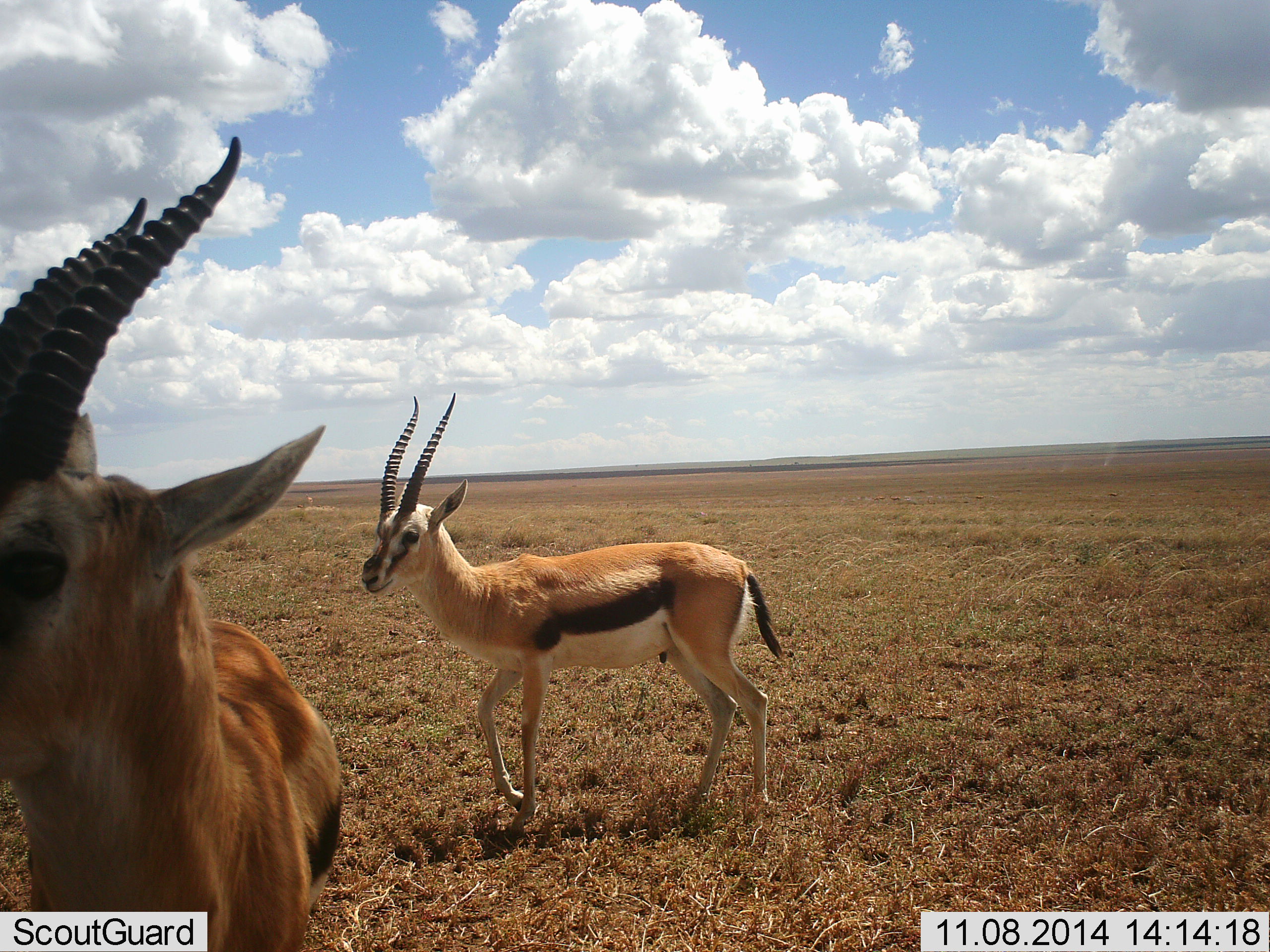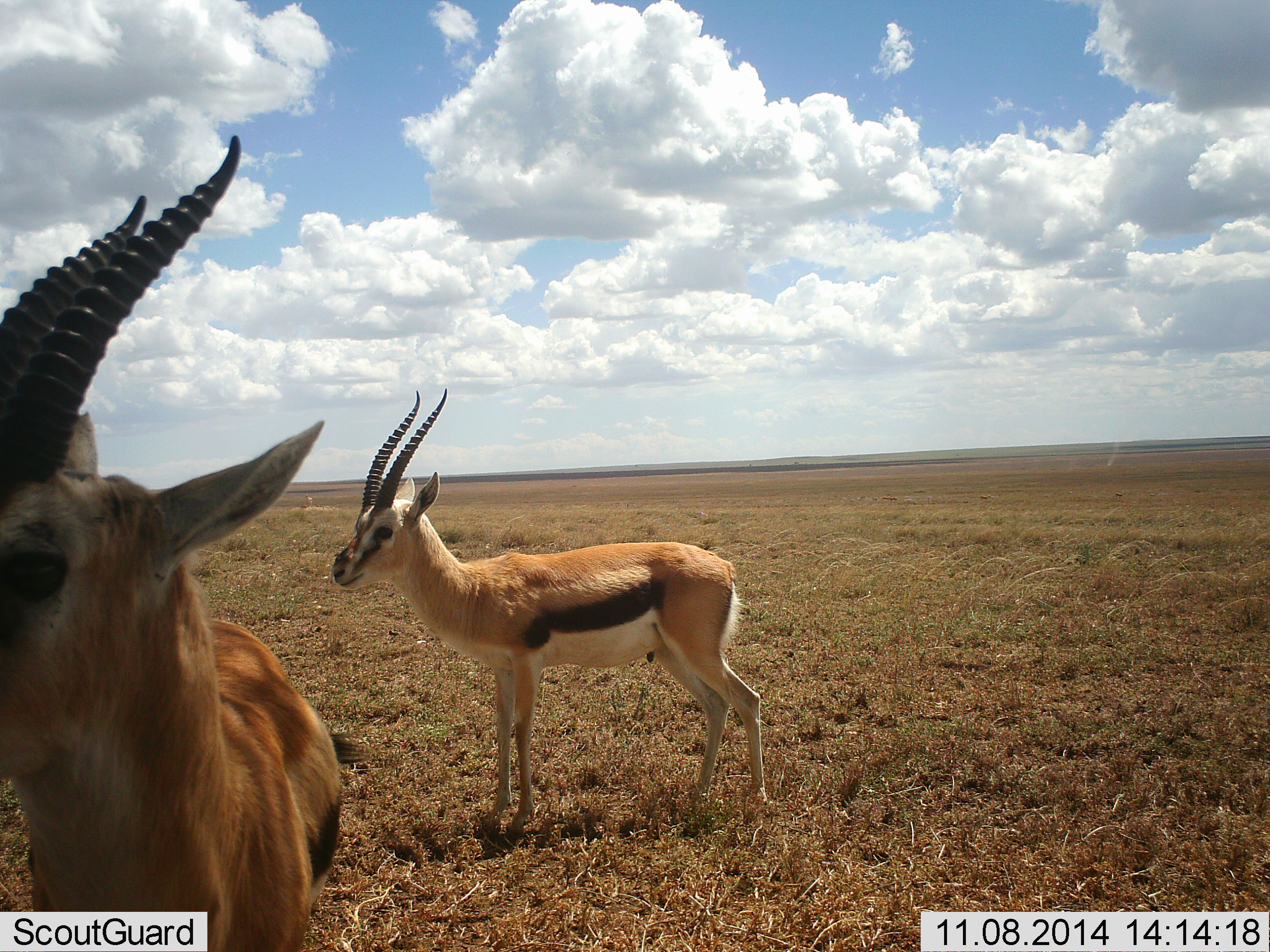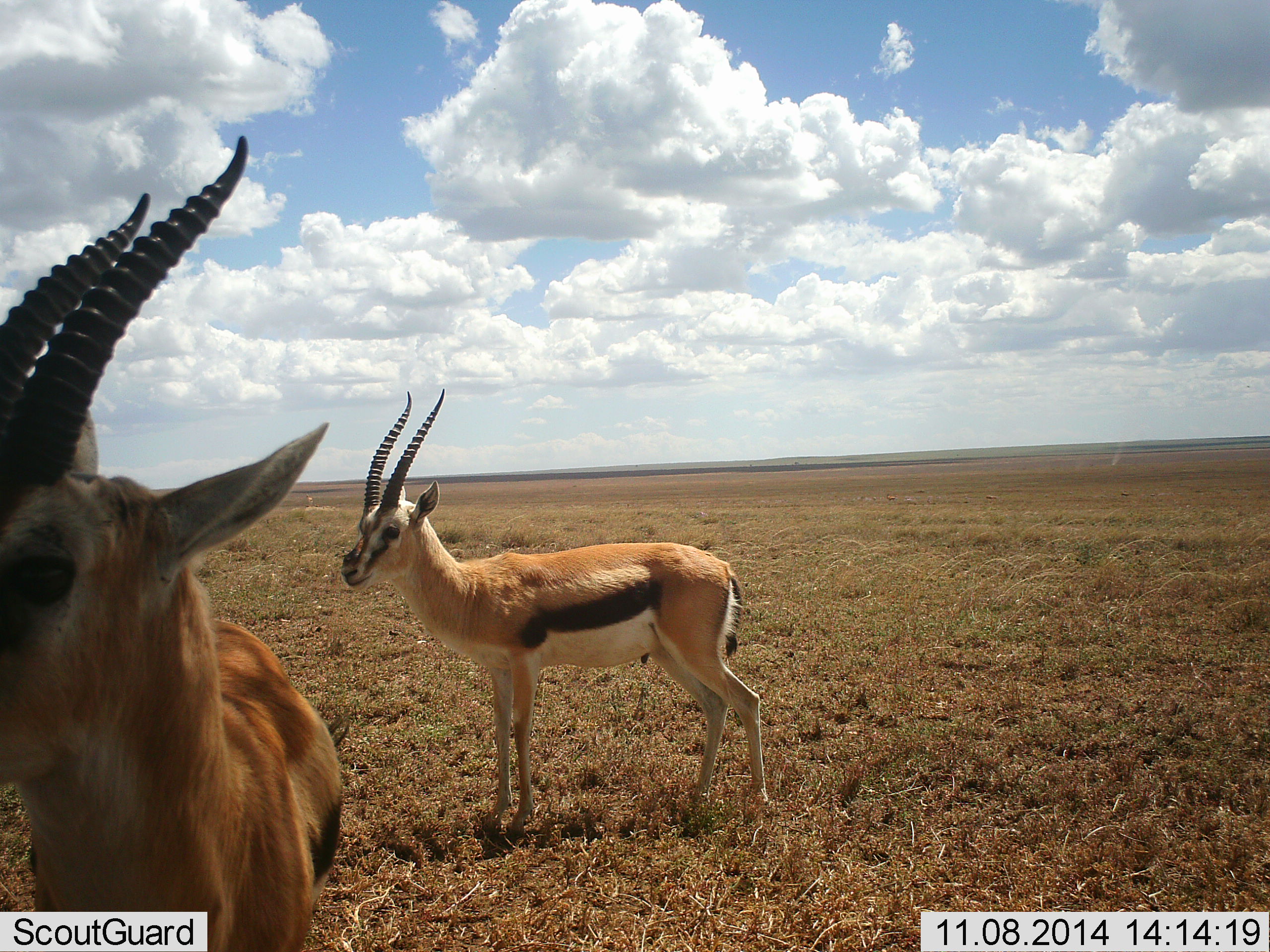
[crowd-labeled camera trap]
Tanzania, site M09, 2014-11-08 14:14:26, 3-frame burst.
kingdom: Animalia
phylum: Chordata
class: Mammalia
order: Artiodactyla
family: Bovidae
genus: Eudorcas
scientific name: Eudorcas thomsonii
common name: thomson's gazelle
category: gazellethomsons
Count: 2.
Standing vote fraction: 100%.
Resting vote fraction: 0%.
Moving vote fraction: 0%.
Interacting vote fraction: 0%.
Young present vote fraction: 0%.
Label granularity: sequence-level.